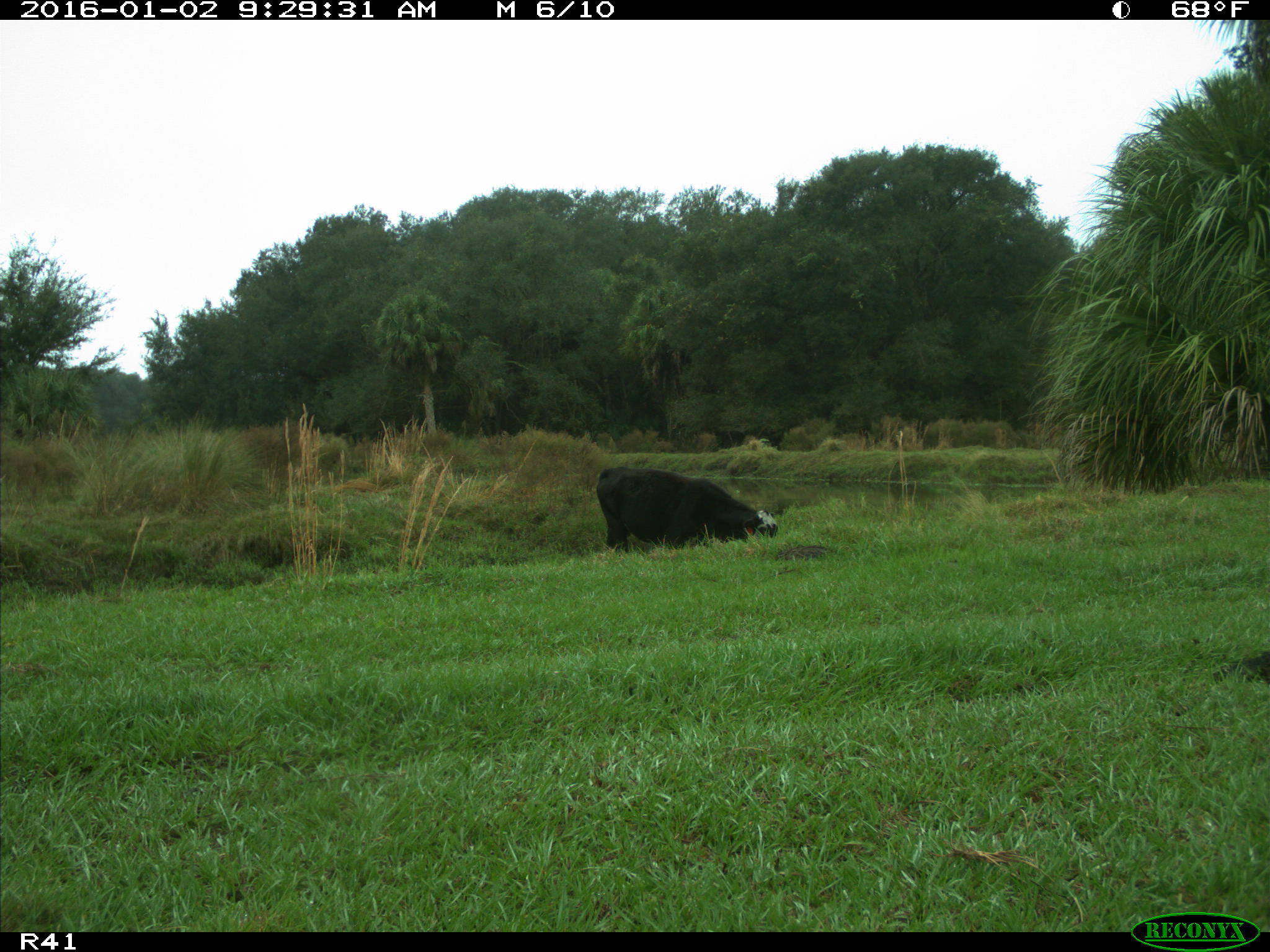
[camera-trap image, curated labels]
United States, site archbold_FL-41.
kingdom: Animalia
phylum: Chordata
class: Mammalia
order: Artiodactyla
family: Bovidae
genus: Bos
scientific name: Bos taurus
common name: domestic cow